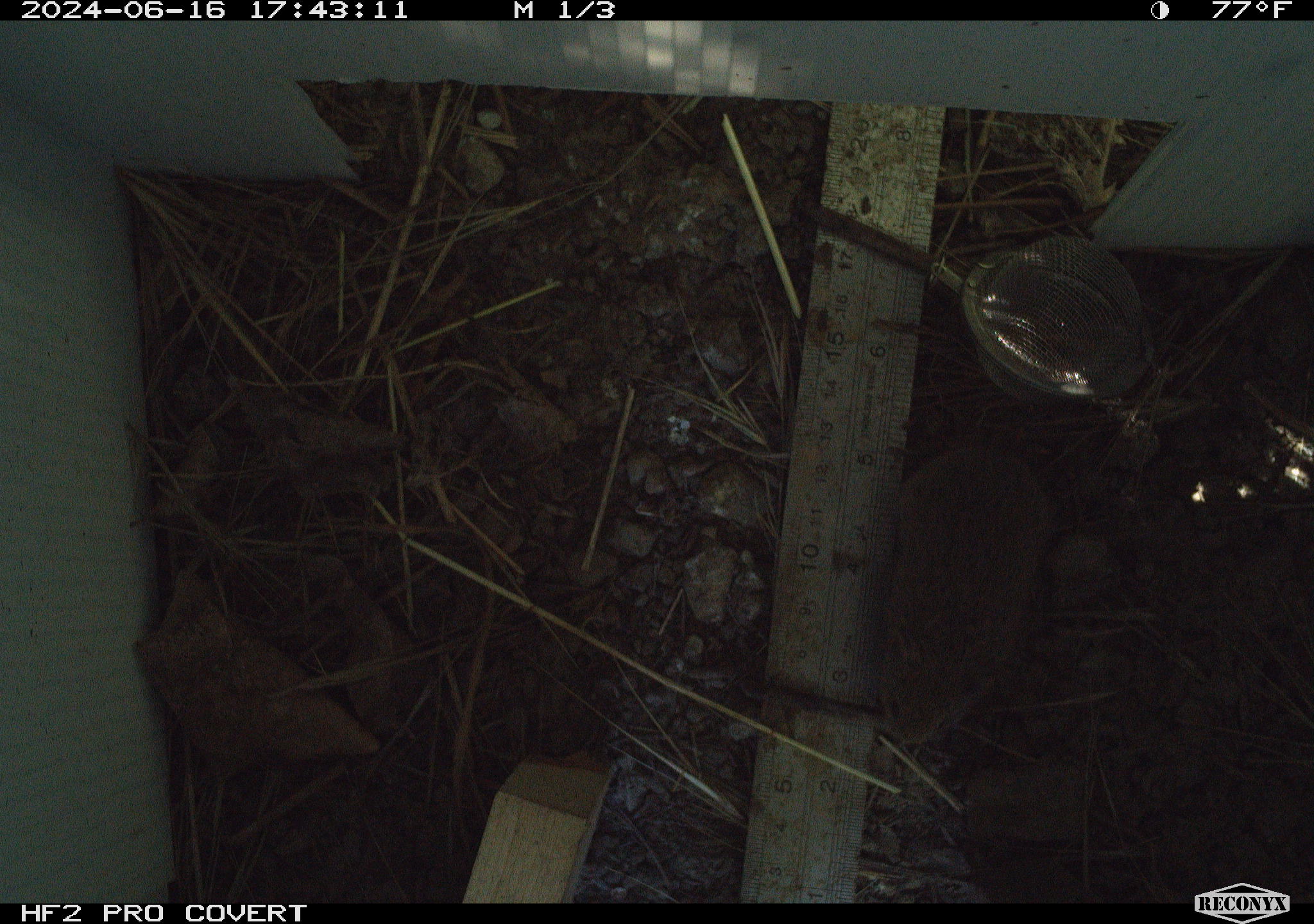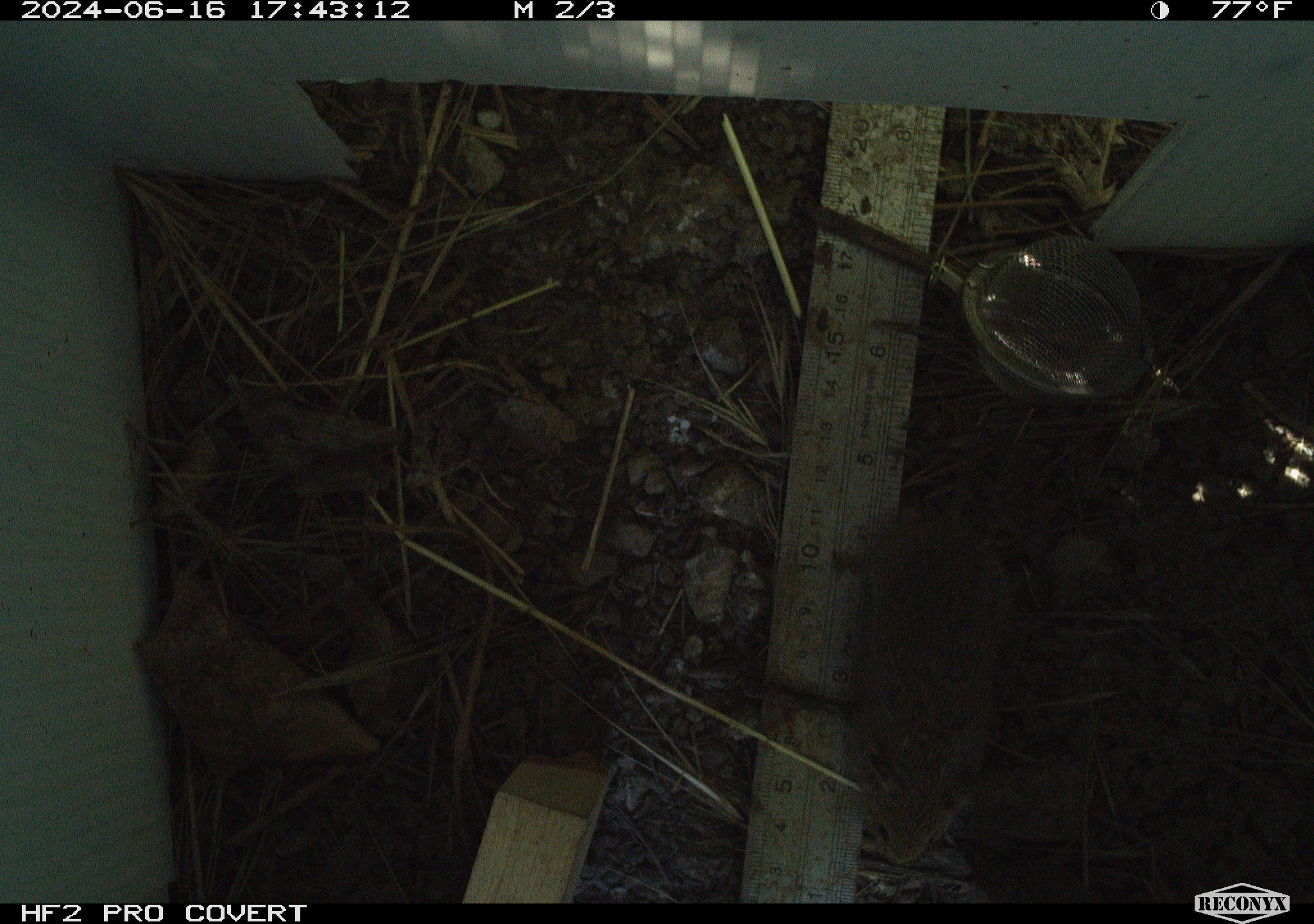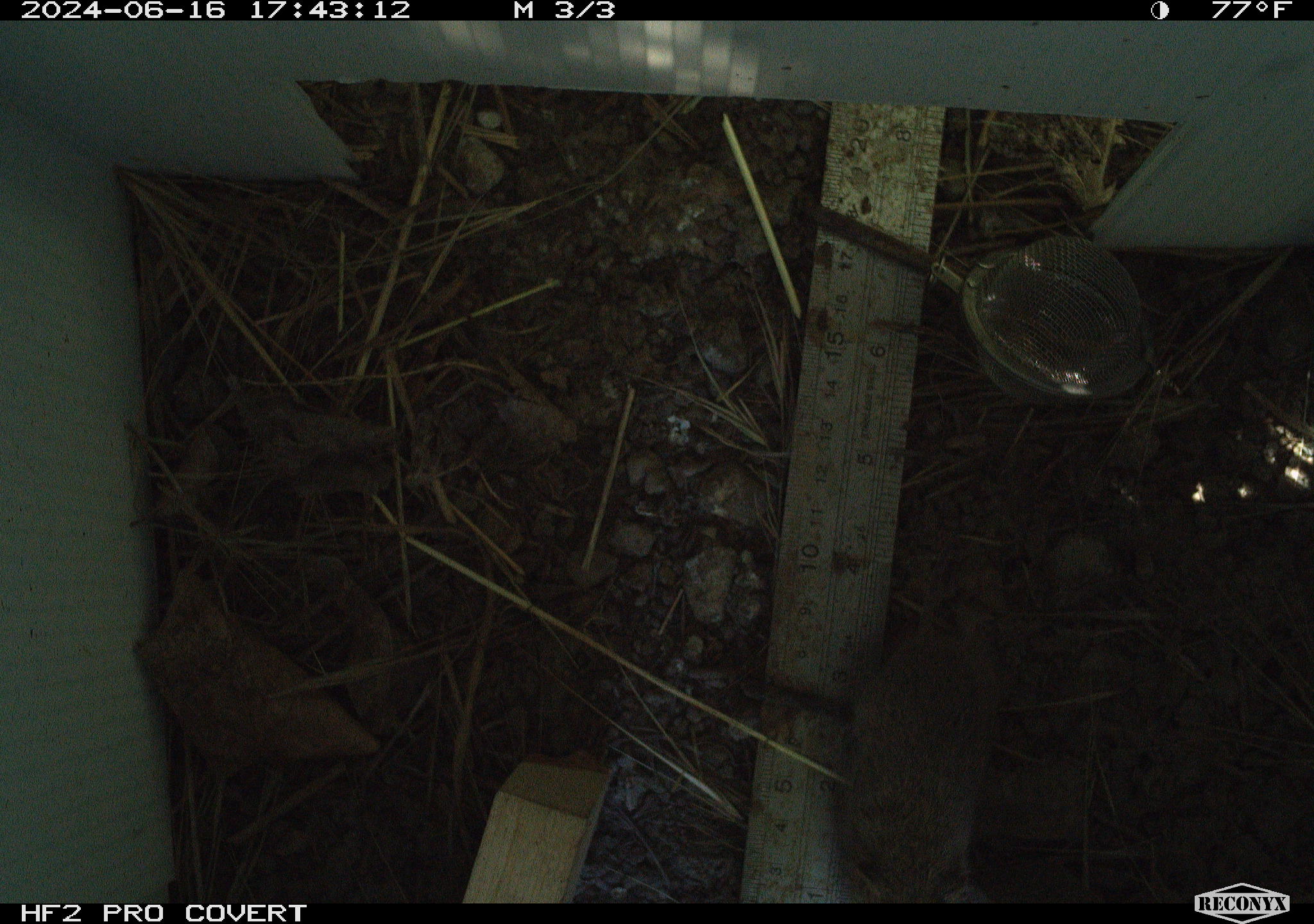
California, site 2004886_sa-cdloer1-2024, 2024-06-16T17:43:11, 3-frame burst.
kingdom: Animalia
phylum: Chordata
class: Mammalia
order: Rodentia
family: Cricetidae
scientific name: Arvicolinae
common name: voles, lemmings, and muskrats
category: arvicolinae subfamily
Arvicolinae subfamily (voles, lemmings, and muskrats) (Arvicolinae).